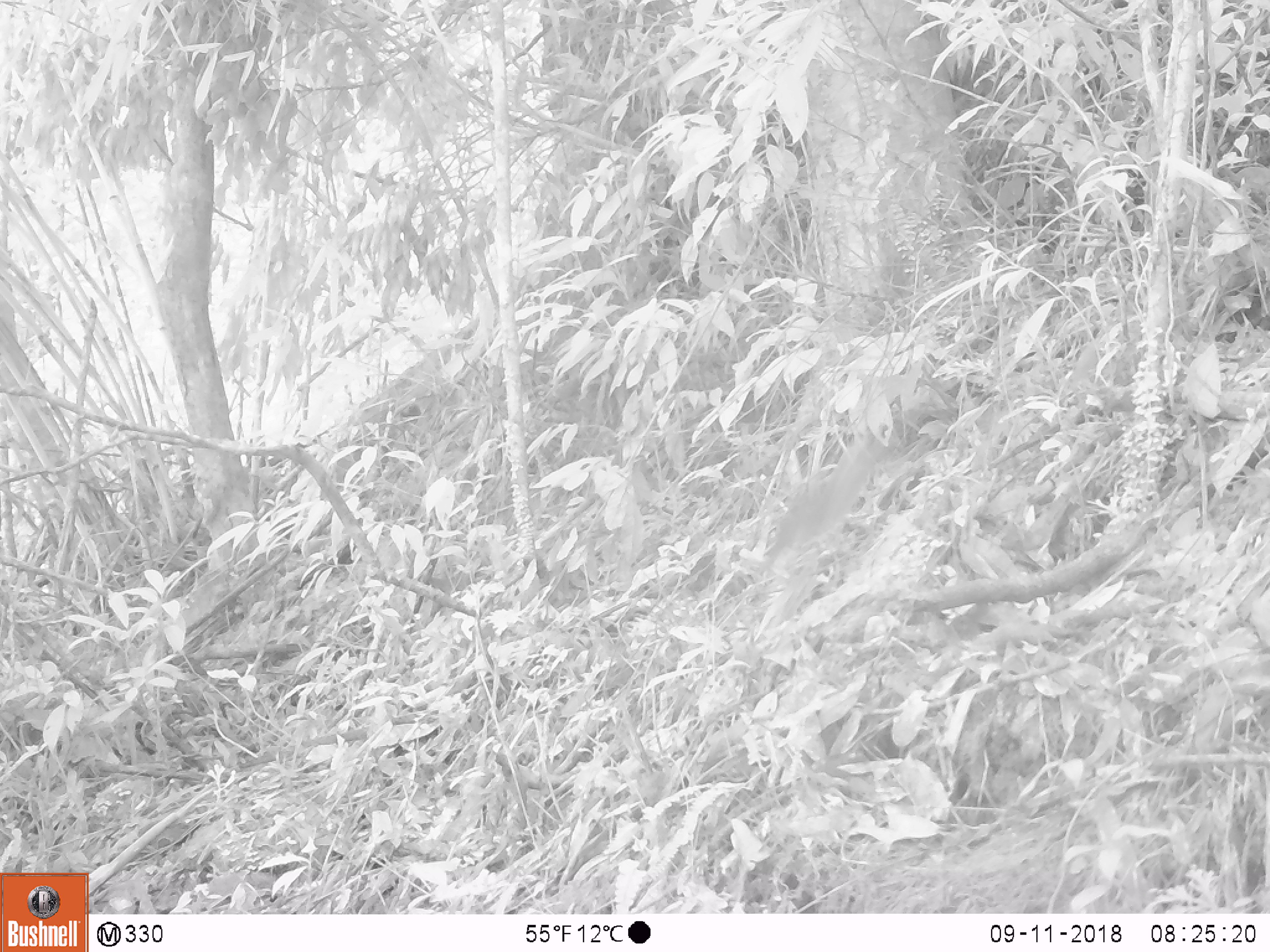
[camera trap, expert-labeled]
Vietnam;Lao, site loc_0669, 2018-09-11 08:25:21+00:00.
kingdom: Animalia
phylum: Chordata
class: Aves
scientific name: Aves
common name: bird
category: unidentified bird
Unidentified bird (bird) (Aves). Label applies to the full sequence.